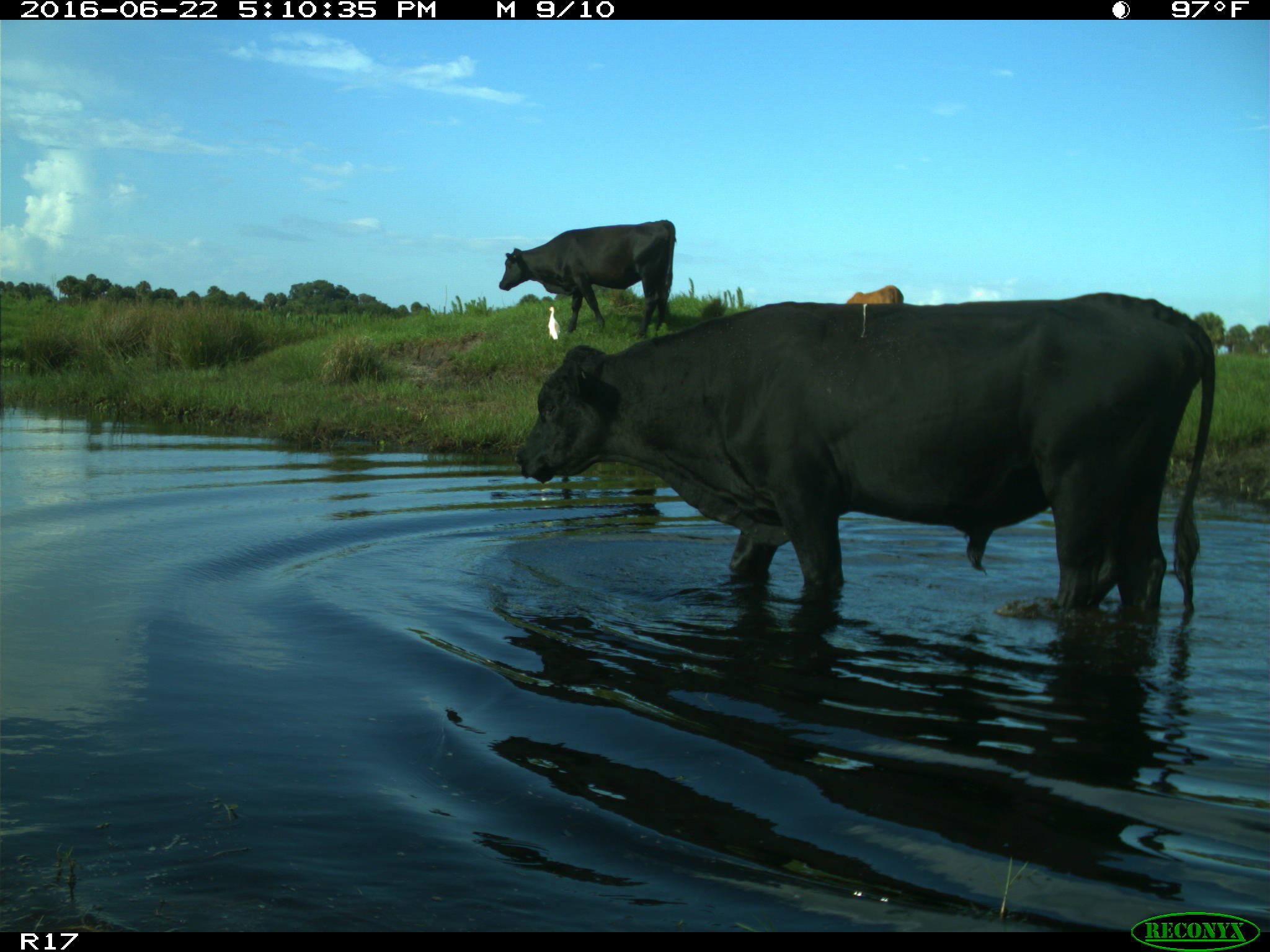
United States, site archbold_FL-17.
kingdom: Animalia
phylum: Chordata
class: Mammalia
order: Artiodactyla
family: Bovidae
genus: Bos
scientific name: Bos taurus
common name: domestic cow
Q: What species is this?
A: Bos taurus (domestic cow).